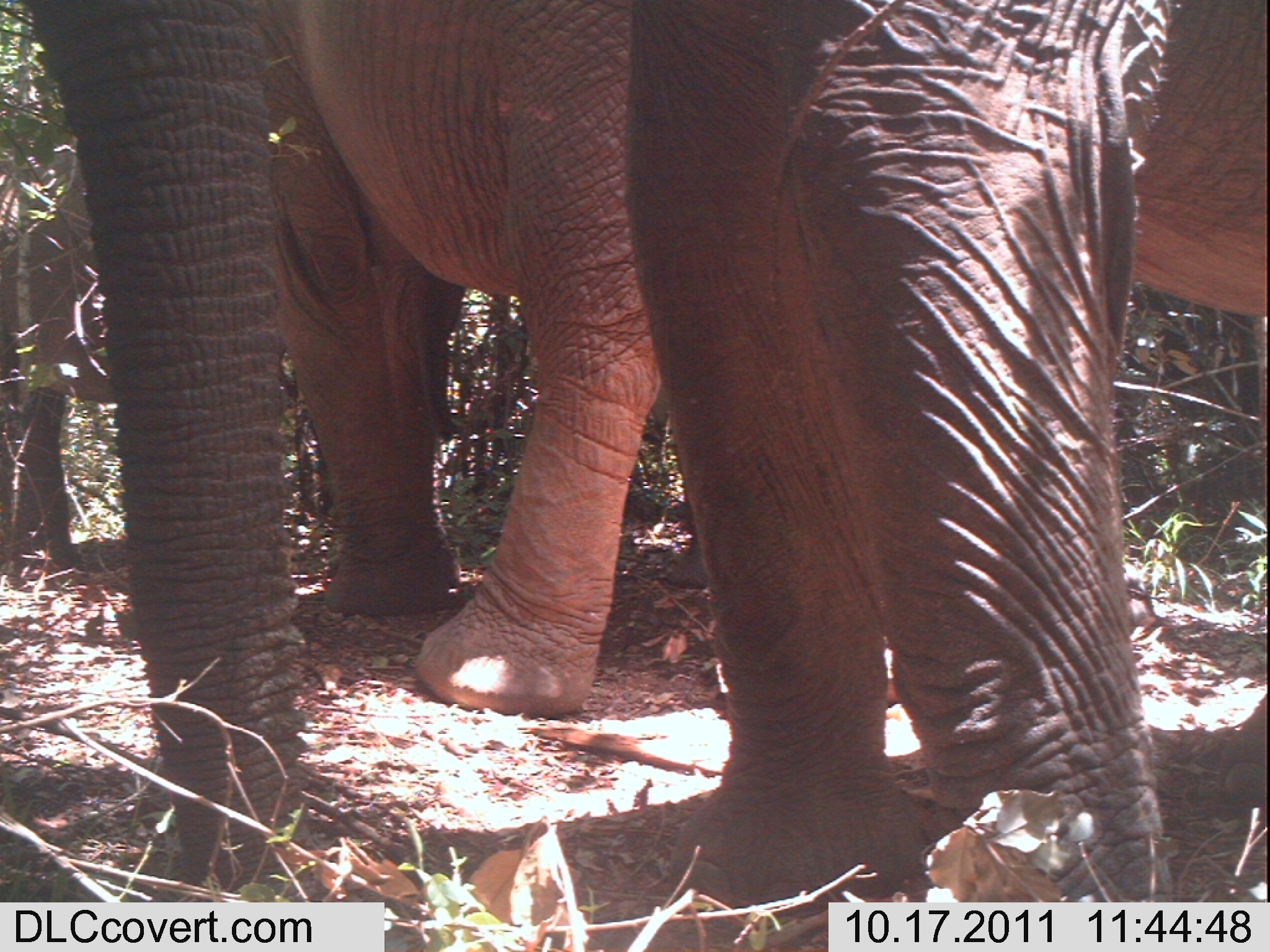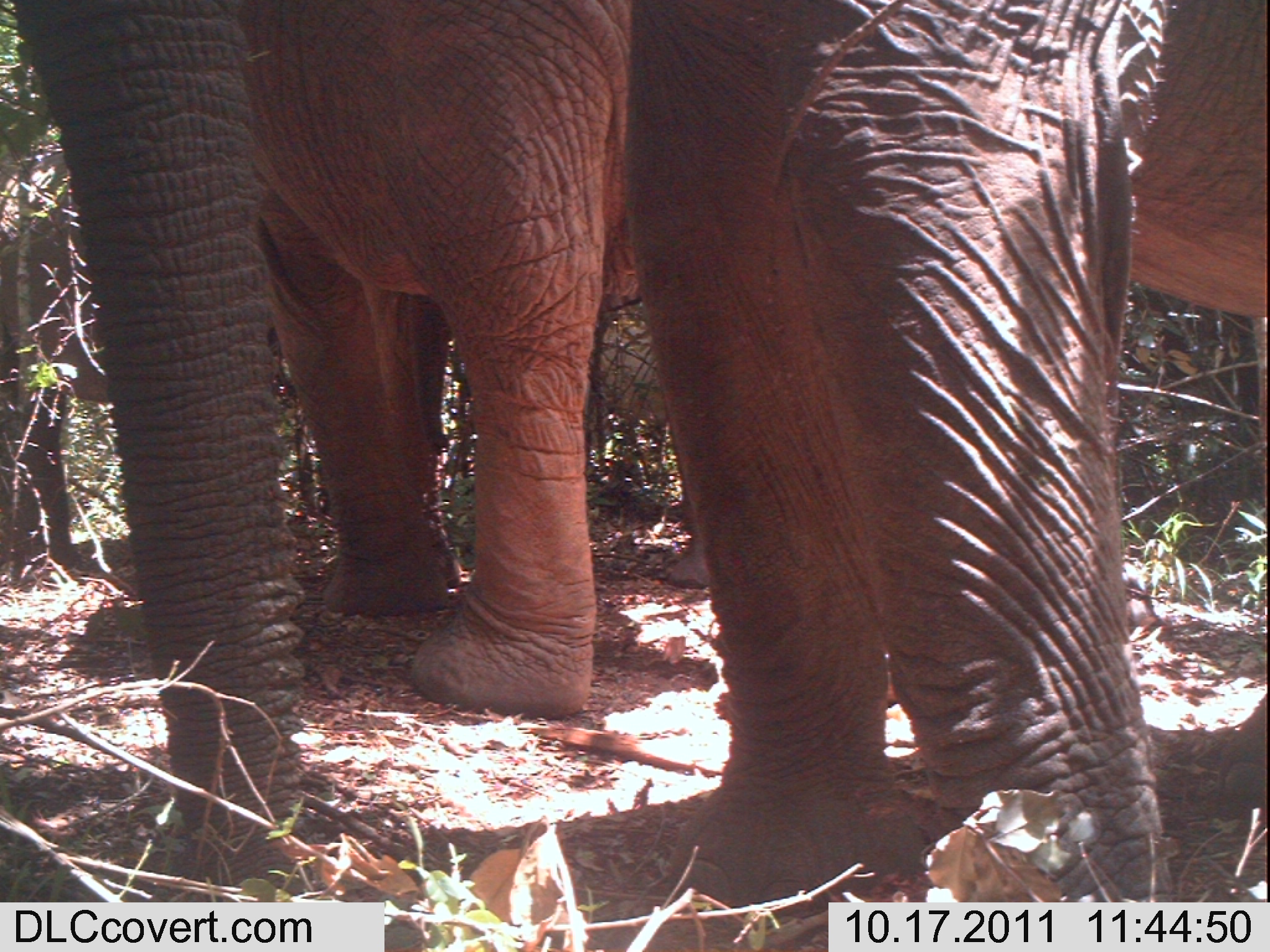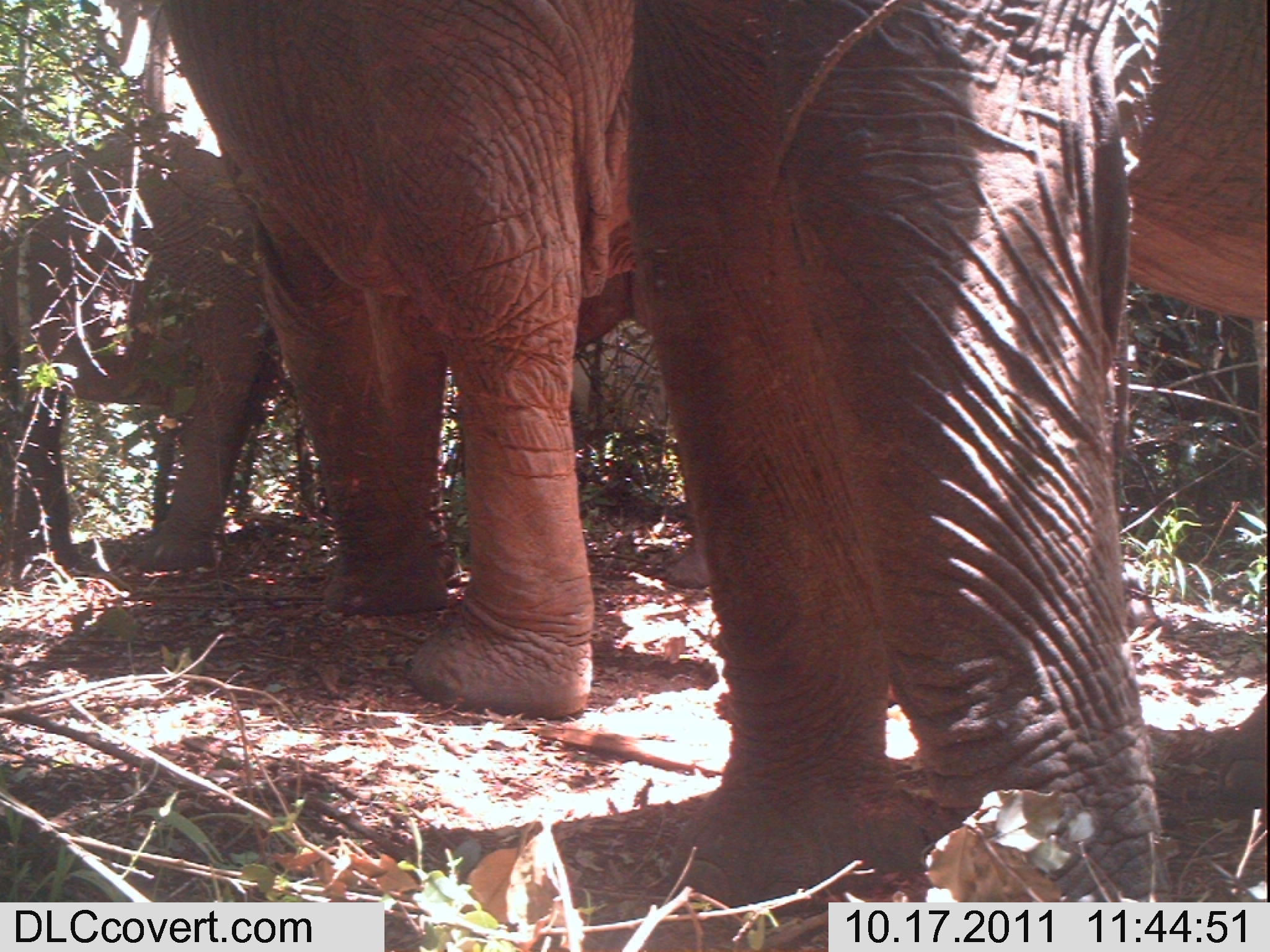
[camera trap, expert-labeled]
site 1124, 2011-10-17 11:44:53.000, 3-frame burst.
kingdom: Animalia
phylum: Chordata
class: Mammalia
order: Proboscidea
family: Elephantidae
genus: Loxodonta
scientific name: Loxodonta africana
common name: african bush elephant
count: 3